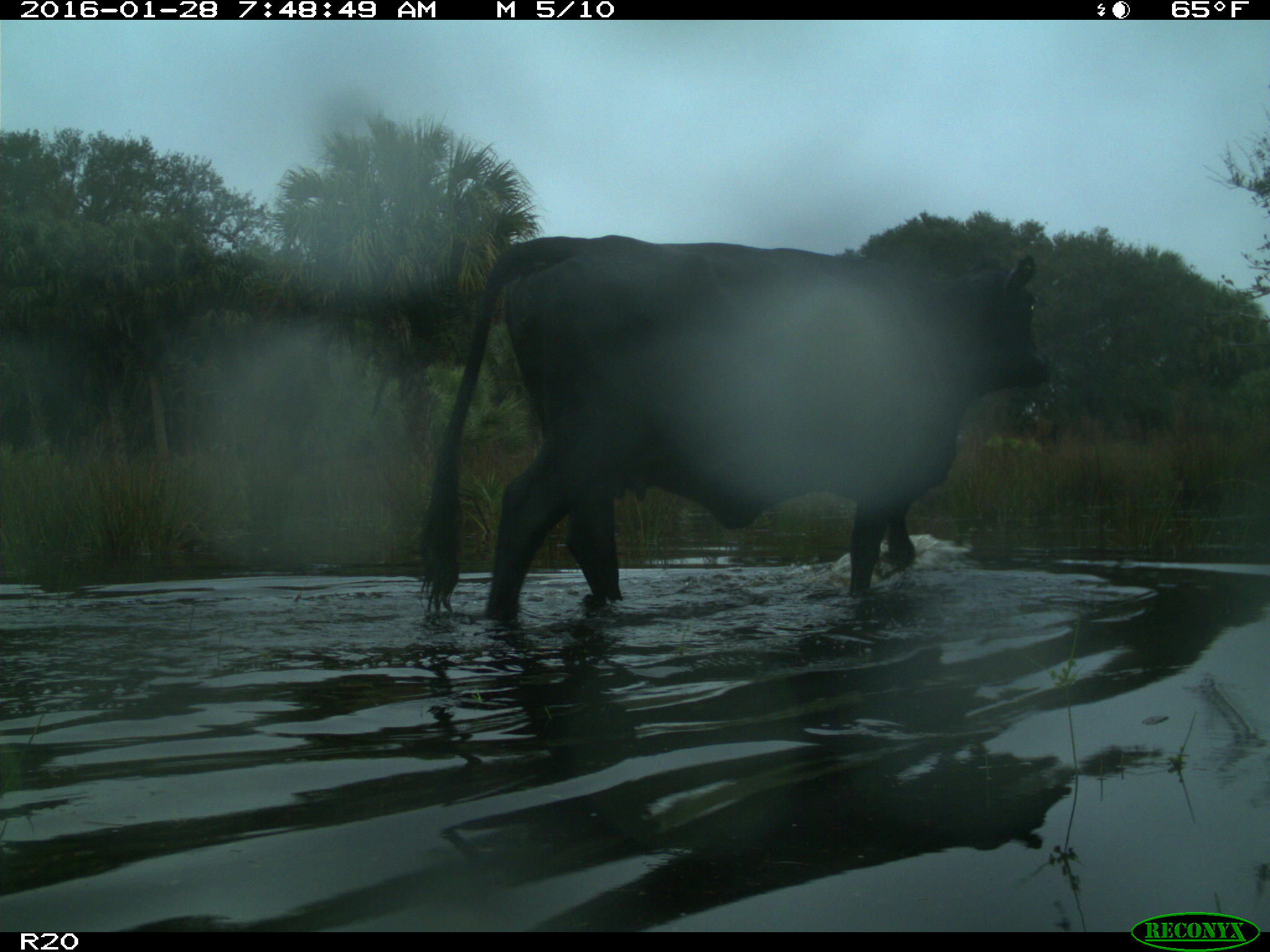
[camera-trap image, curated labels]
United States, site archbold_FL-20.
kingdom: Animalia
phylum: Chordata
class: Mammalia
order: Artiodactyla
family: Bovidae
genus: Bos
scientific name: Bos taurus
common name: domestic cow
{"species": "Bos taurus (domestic cow)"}